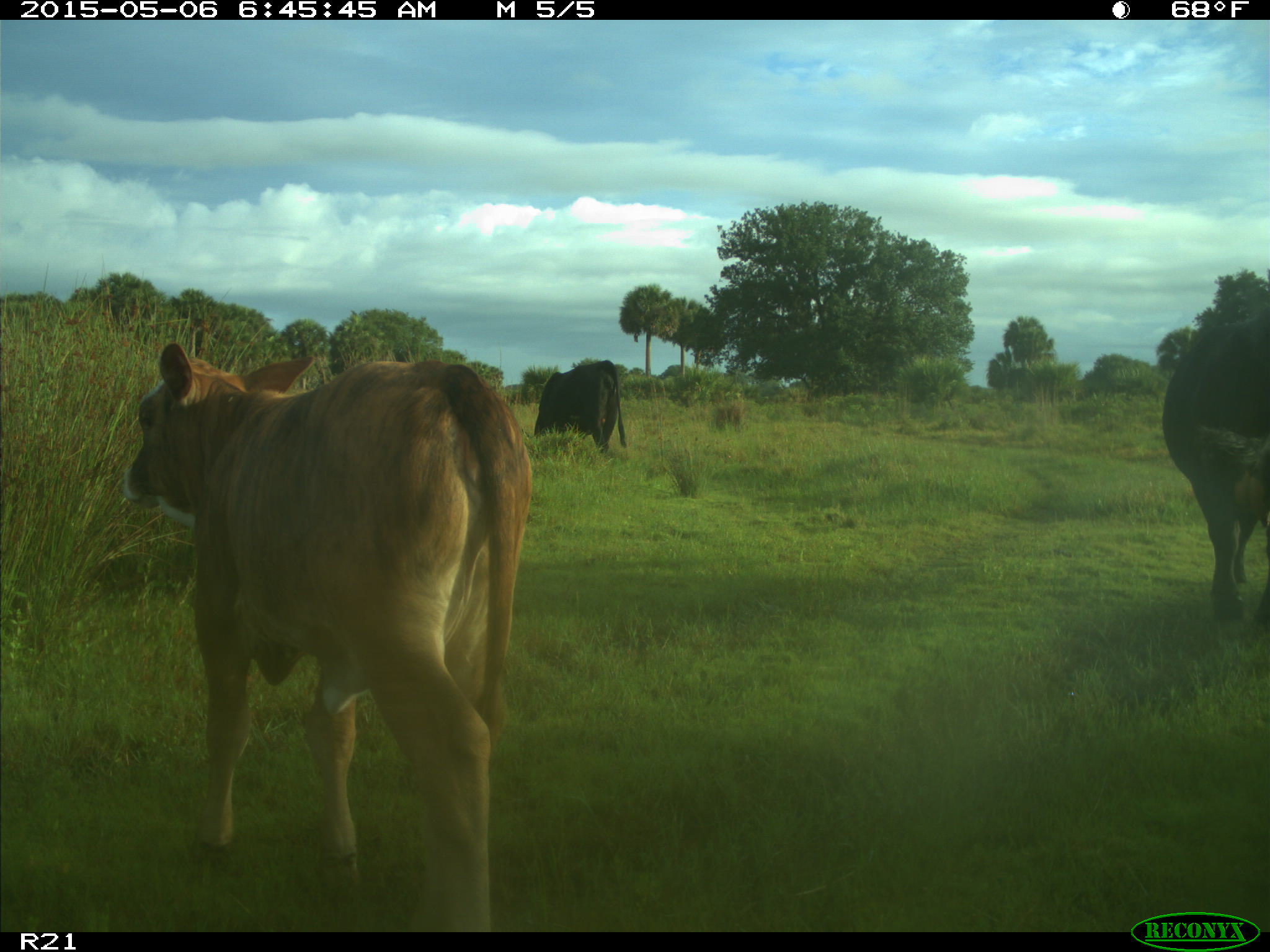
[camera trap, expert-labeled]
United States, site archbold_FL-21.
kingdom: Animalia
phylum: Chordata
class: Mammalia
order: Artiodactyla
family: Bovidae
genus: Bos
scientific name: Bos taurus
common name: domestic cow